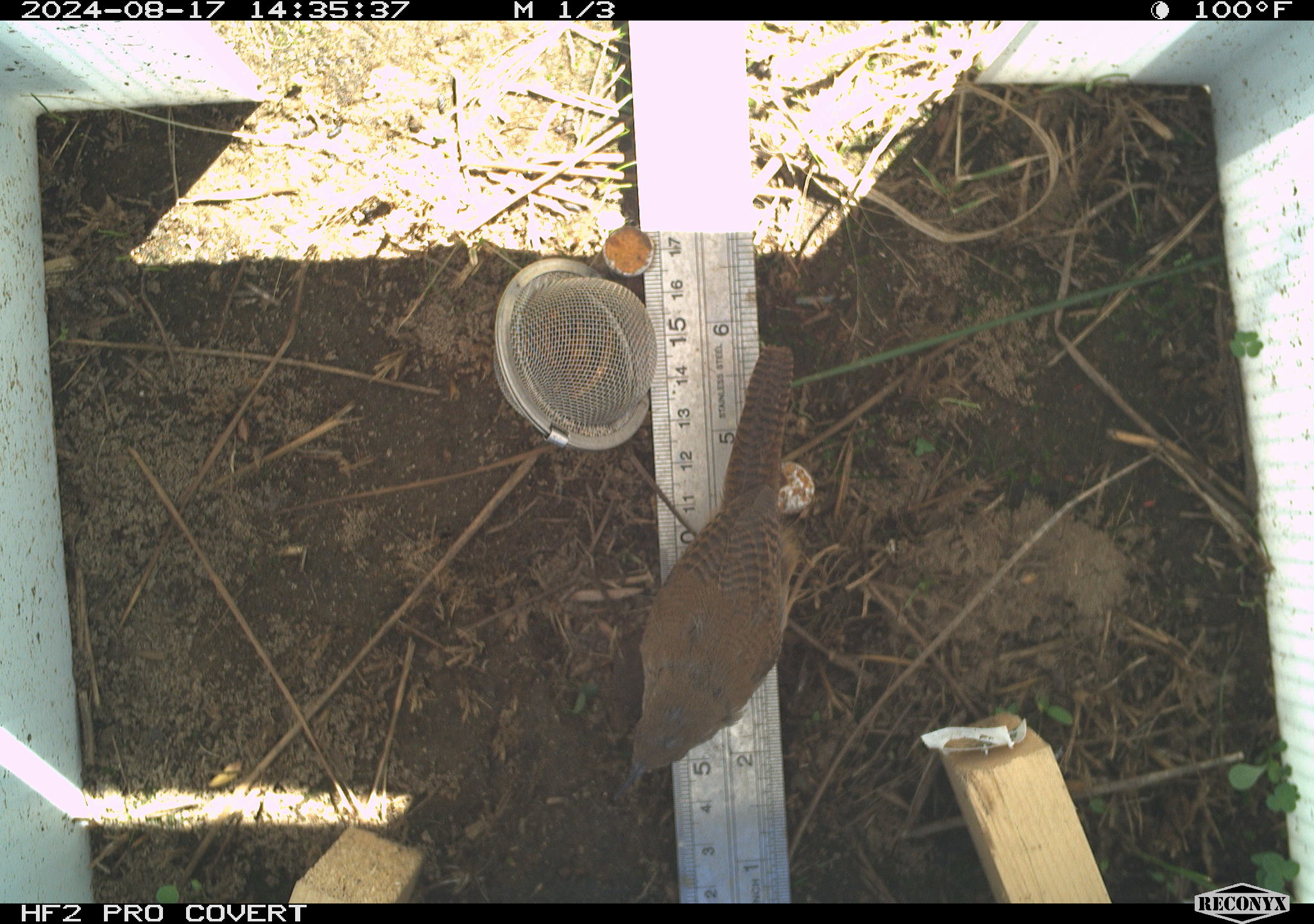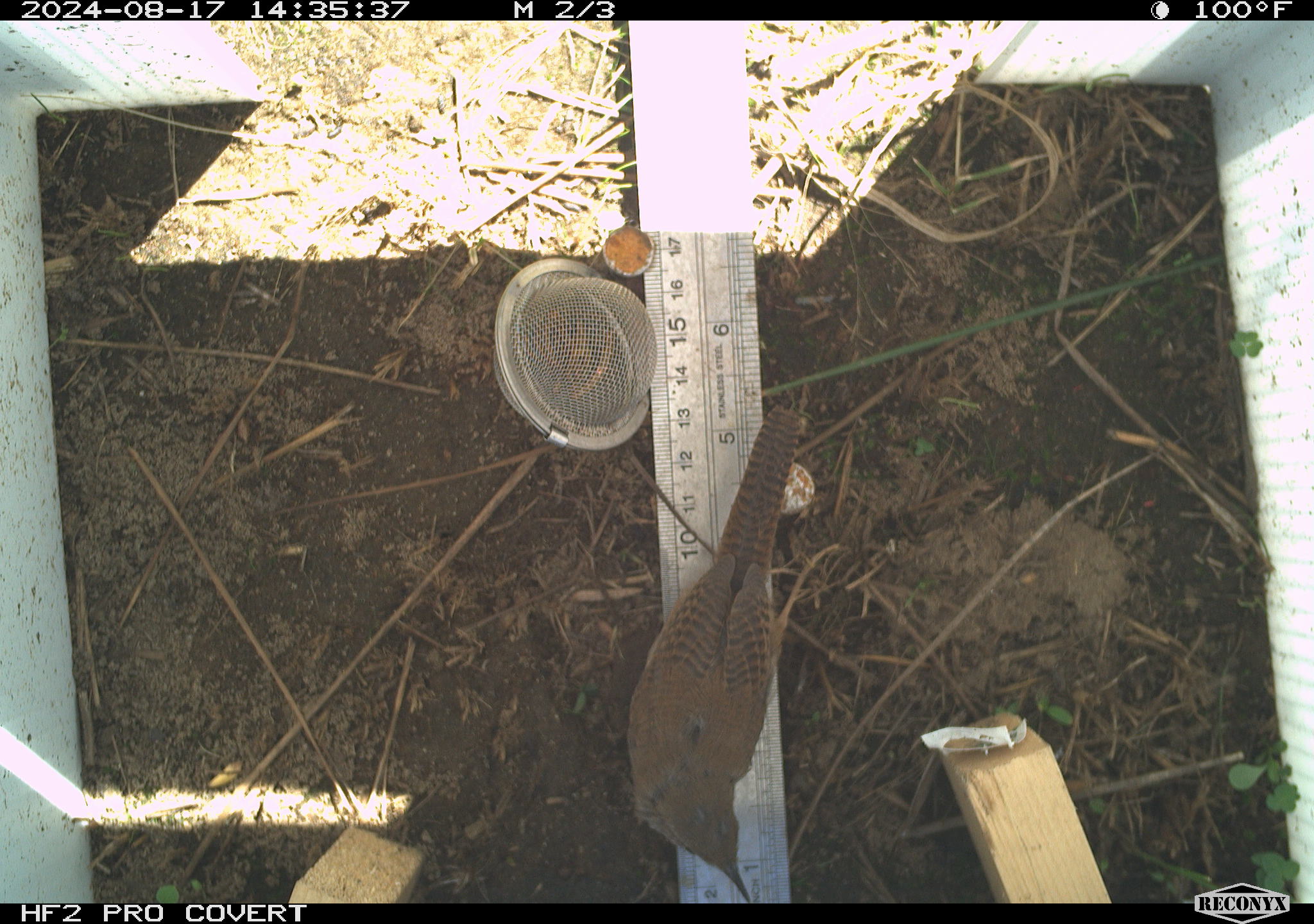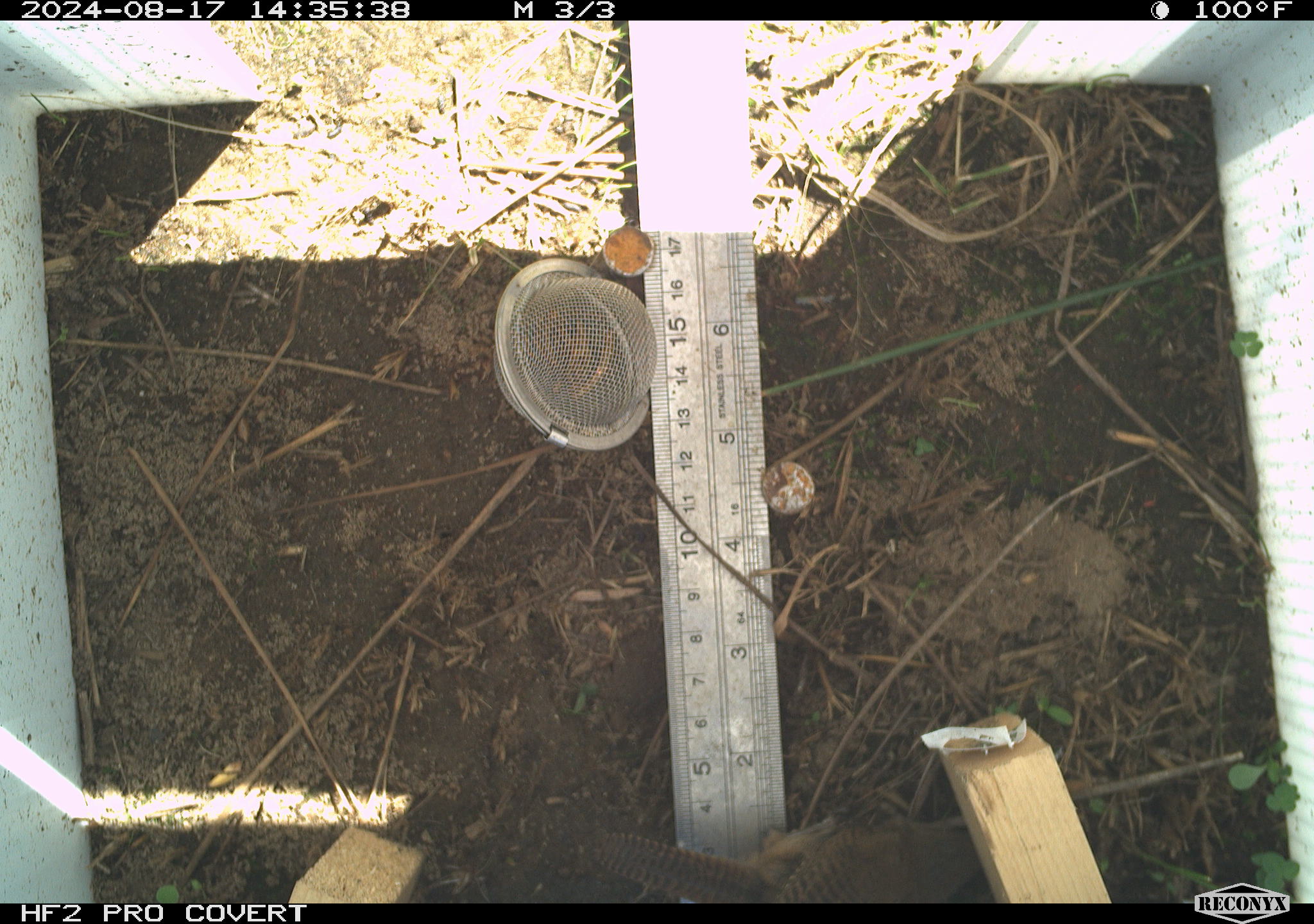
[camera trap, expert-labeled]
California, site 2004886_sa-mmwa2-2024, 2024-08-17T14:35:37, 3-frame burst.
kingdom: Animalia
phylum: Chordata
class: Aves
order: Passeriformes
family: Troglodytidae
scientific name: Troglodytidae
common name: wren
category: troglodytidae family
Troglodytidae family (wren) (Troglodytidae).